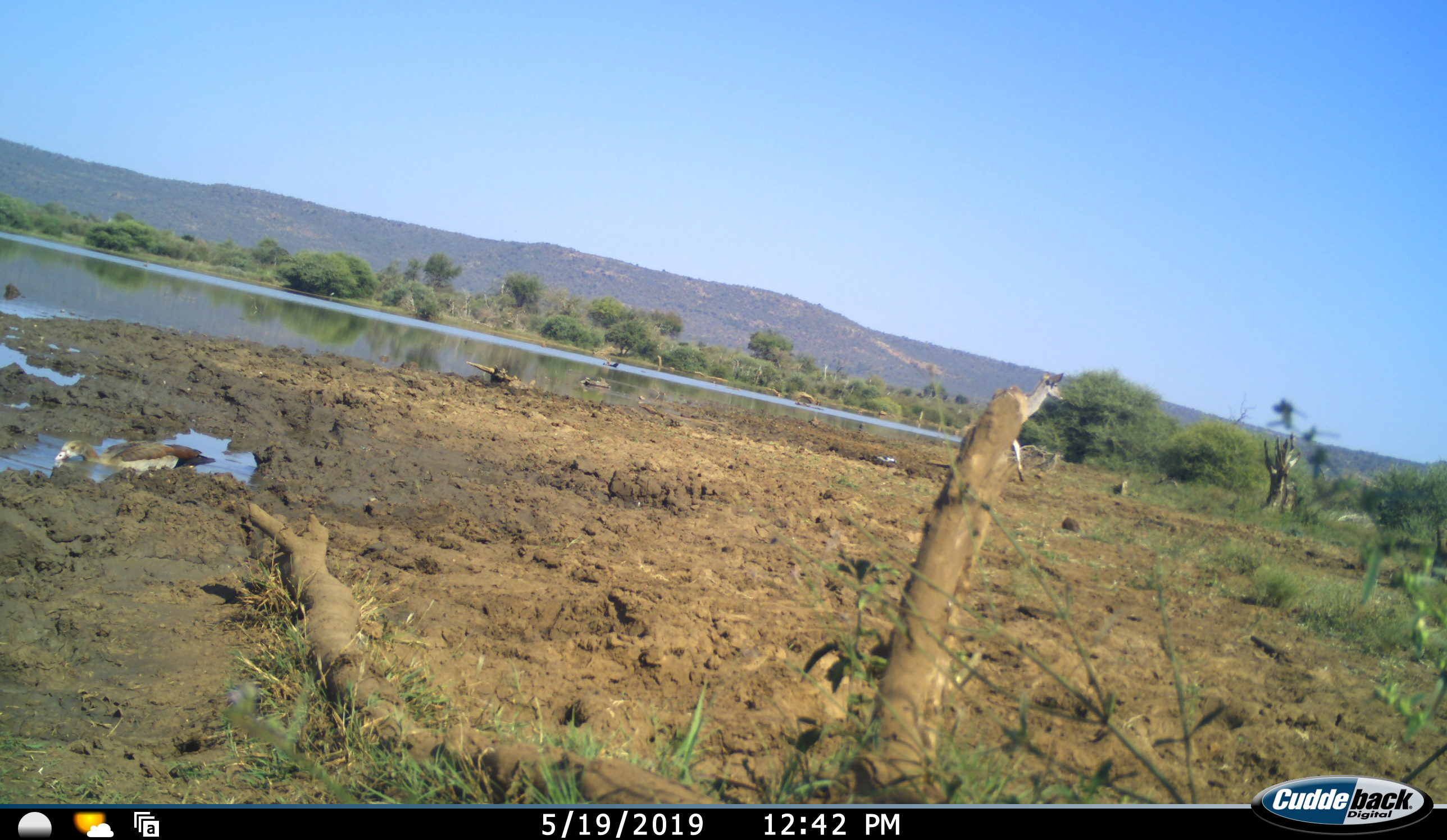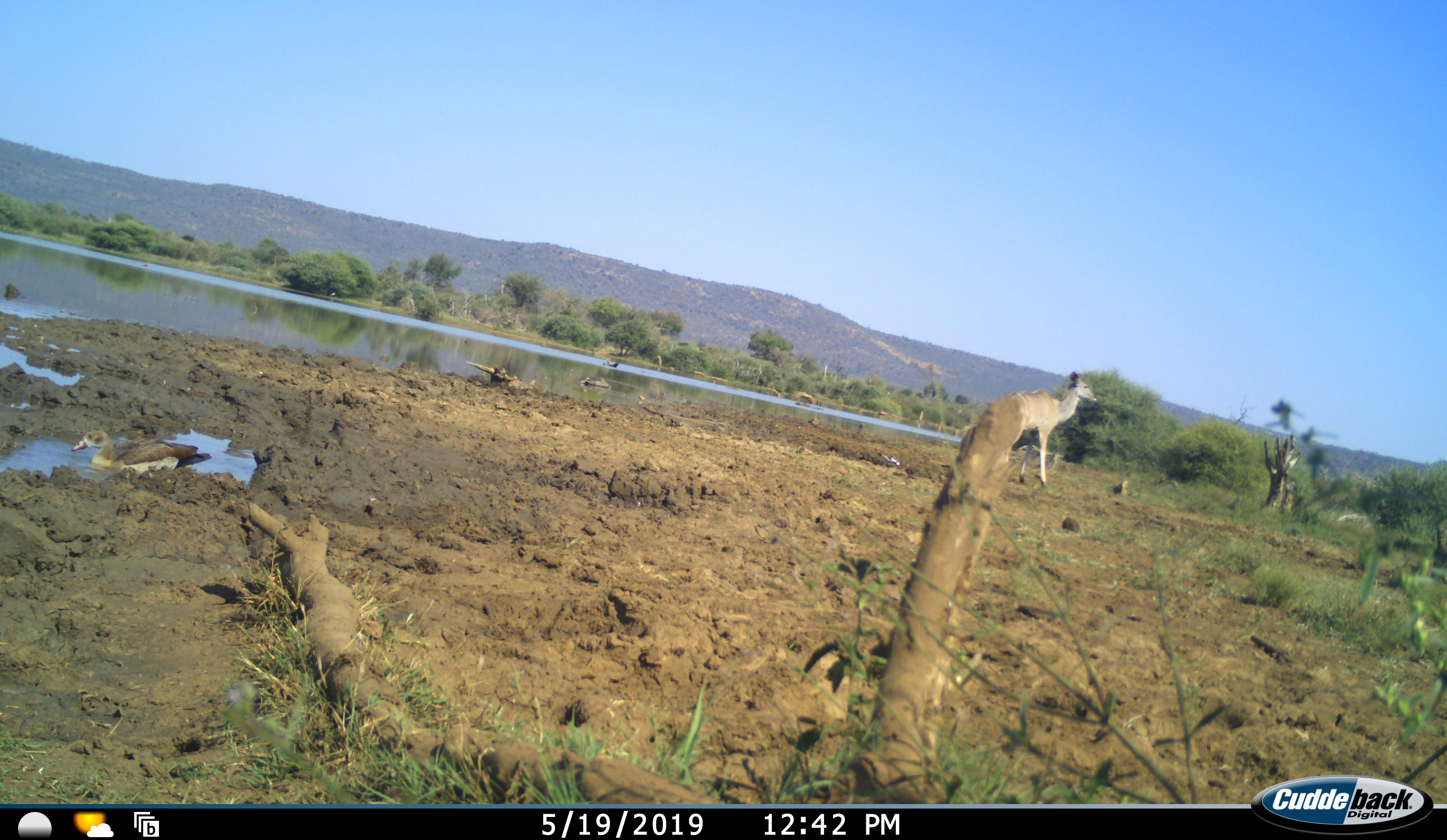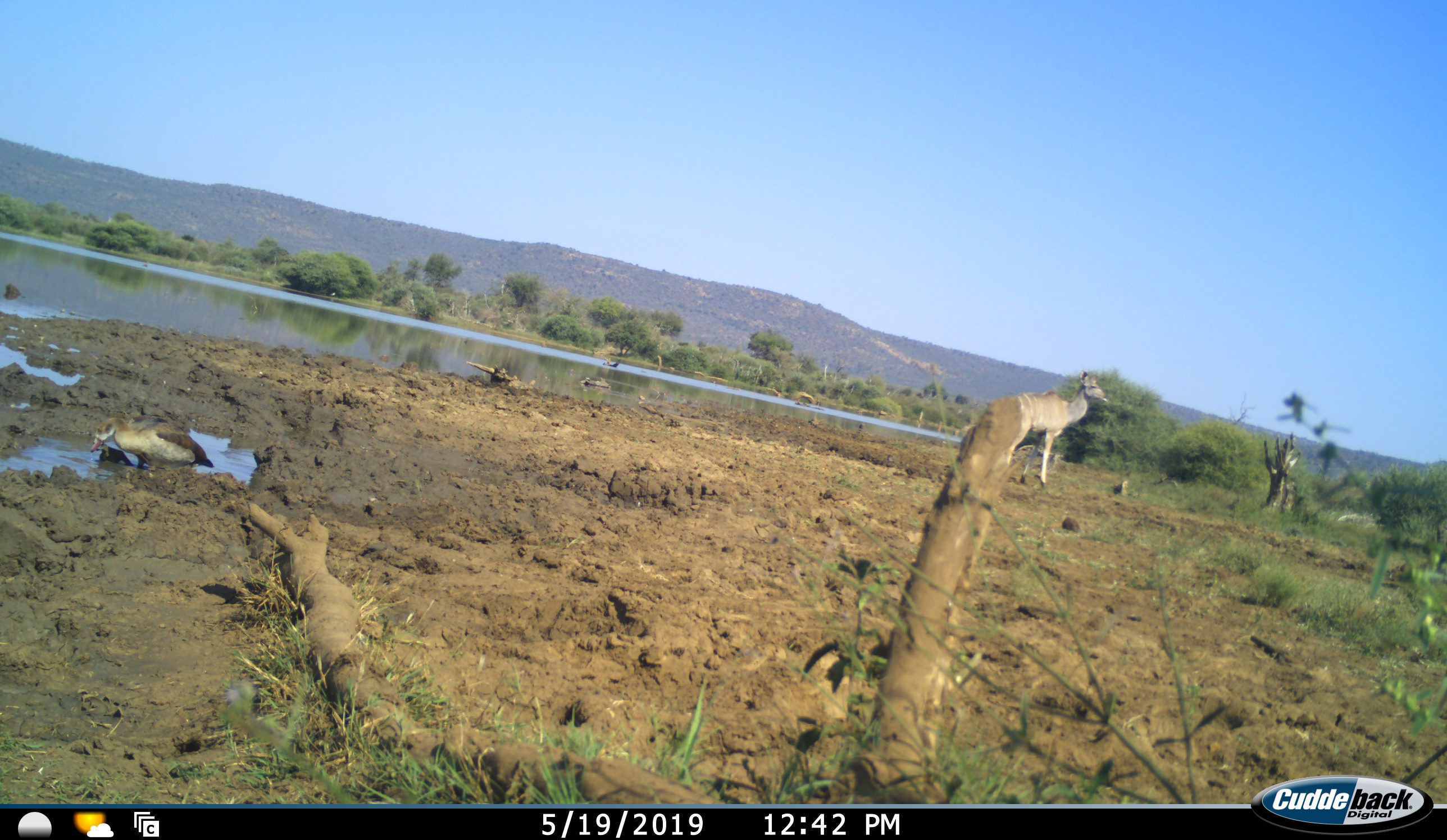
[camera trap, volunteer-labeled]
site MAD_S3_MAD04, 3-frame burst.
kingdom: Animalia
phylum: Chordata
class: Mammalia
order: Artiodactyla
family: Bovidae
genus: Tragelaphus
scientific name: Tragelaphus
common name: kudu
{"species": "kudu (Tragelaphus)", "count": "1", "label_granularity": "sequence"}